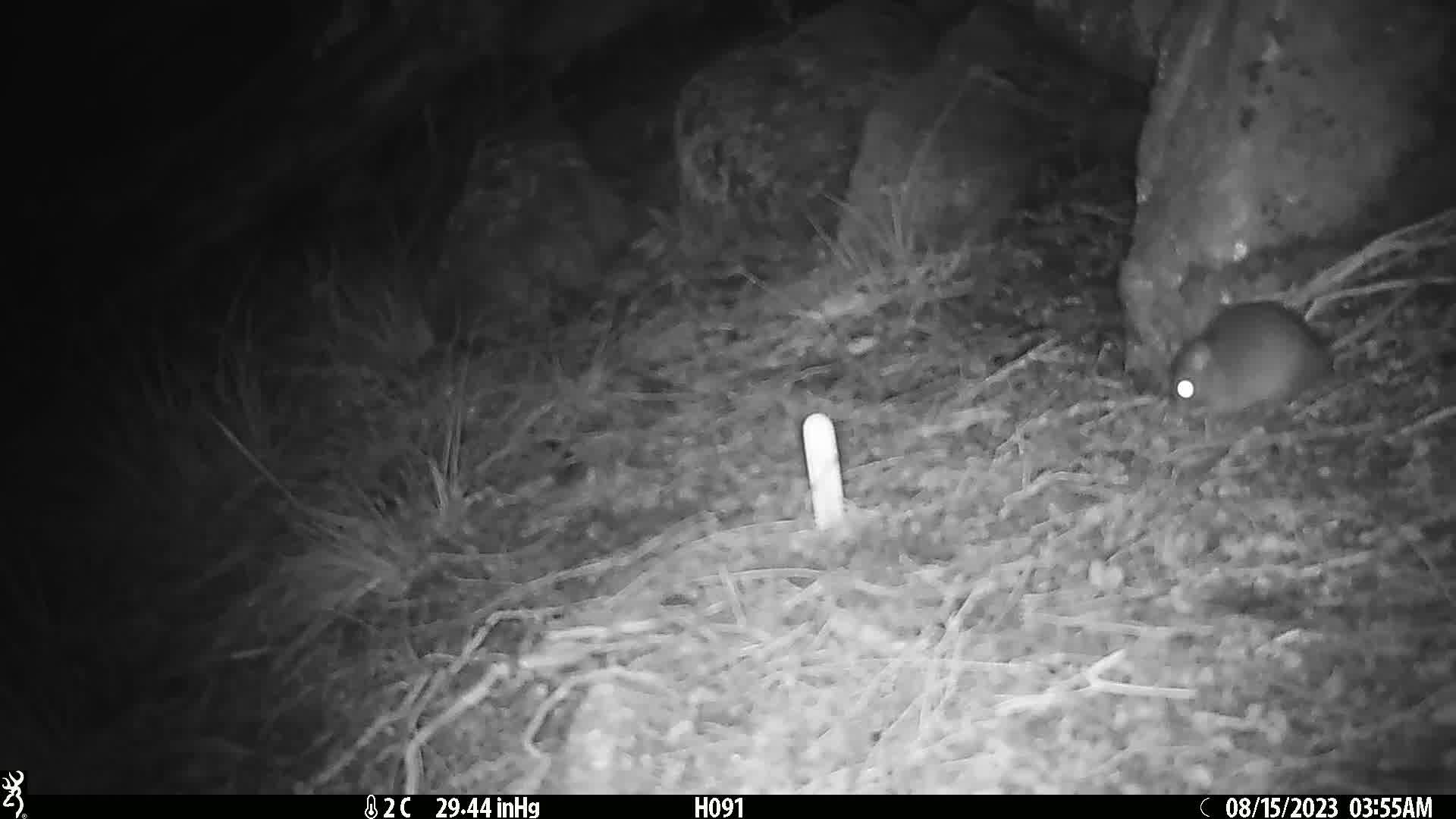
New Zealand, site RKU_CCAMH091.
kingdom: Animalia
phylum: Chordata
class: Mammalia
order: Rodentia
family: Muridae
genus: Rattus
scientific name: Rattus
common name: rat